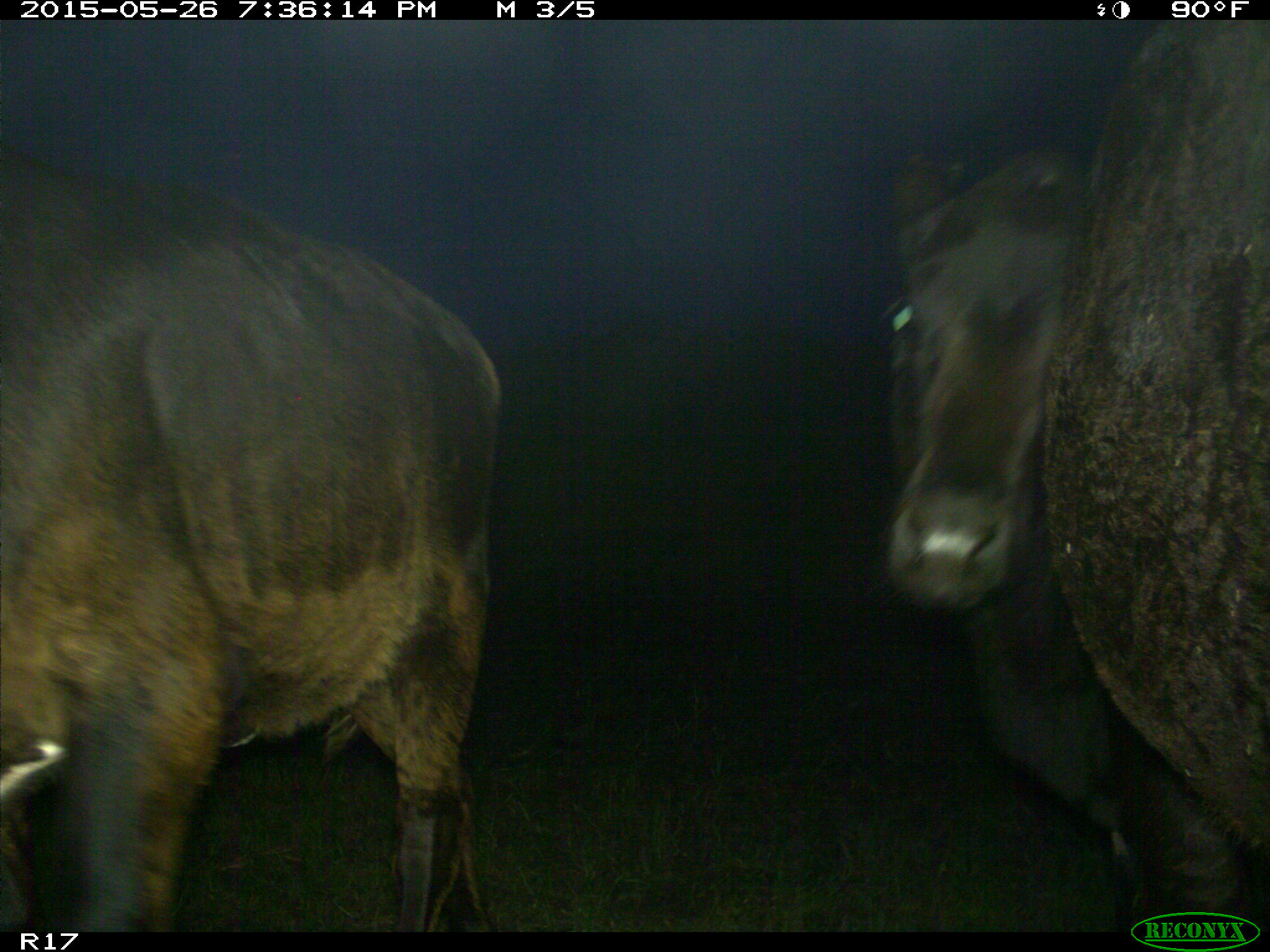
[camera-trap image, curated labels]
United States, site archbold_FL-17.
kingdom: Animalia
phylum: Chordata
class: Mammalia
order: Artiodactyla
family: Bovidae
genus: Bos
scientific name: Bos taurus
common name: domestic cow